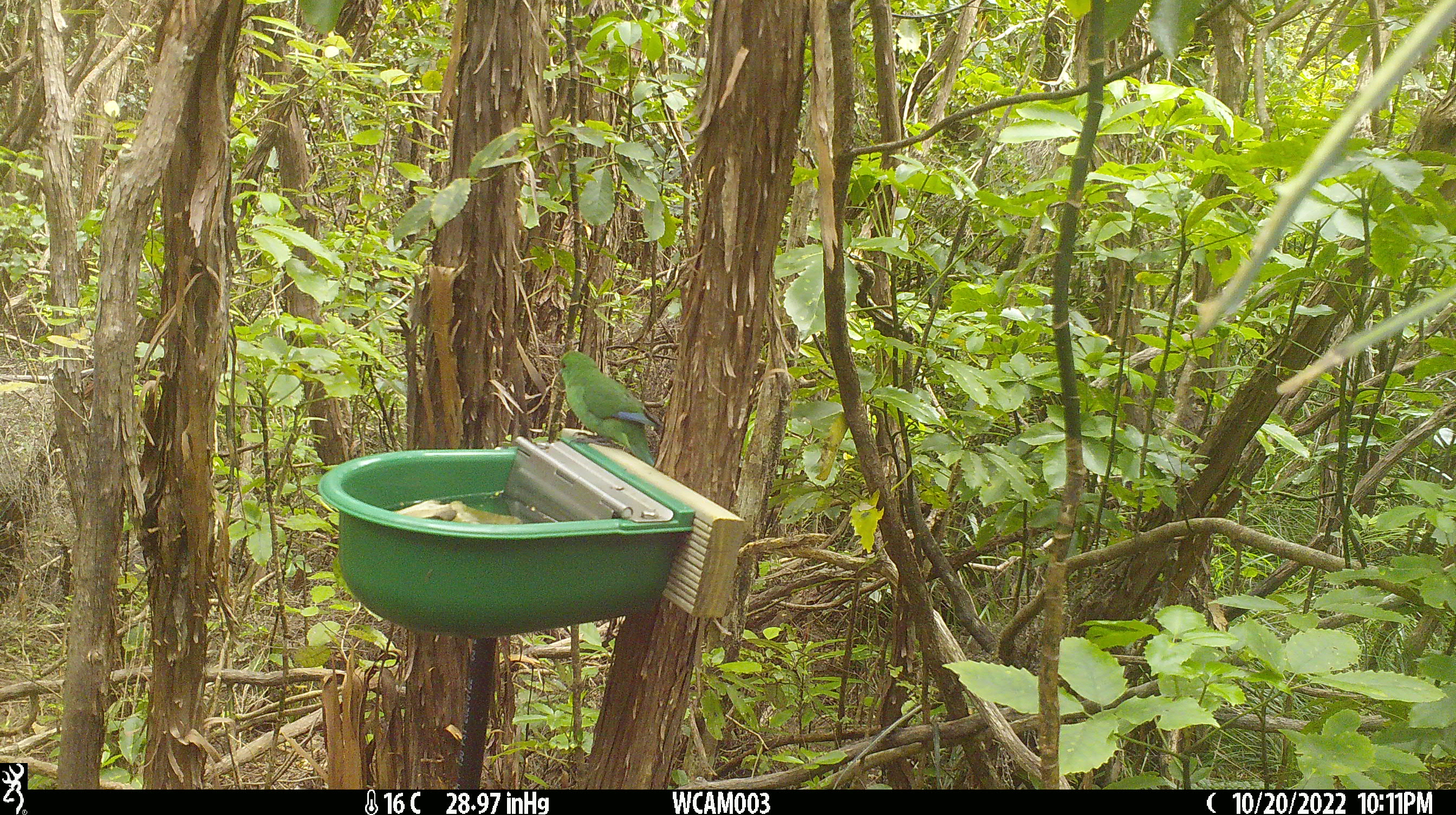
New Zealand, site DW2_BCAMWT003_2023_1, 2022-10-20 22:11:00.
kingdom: Animalia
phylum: Chordata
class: Aves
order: Psittaciformes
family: Psittaculidae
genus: Cyanoramphus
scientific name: Cyanoramphus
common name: parakeet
Parakeet (Cyanoramphus).